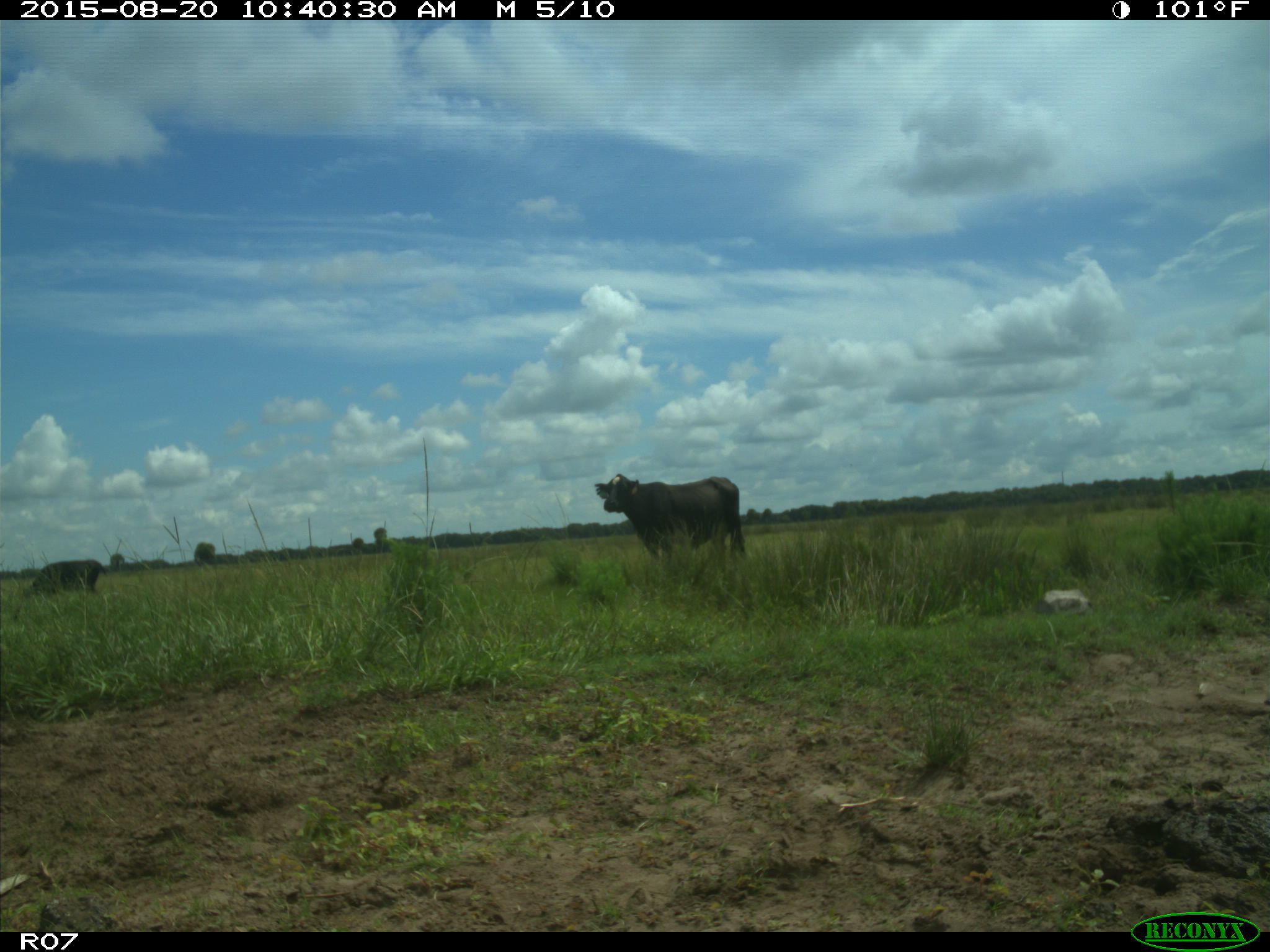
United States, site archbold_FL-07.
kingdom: Animalia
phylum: Chordata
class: Mammalia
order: Artiodactyla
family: Bovidae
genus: Bos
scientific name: Bos taurus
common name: domestic cow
Bos taurus (domestic cow).